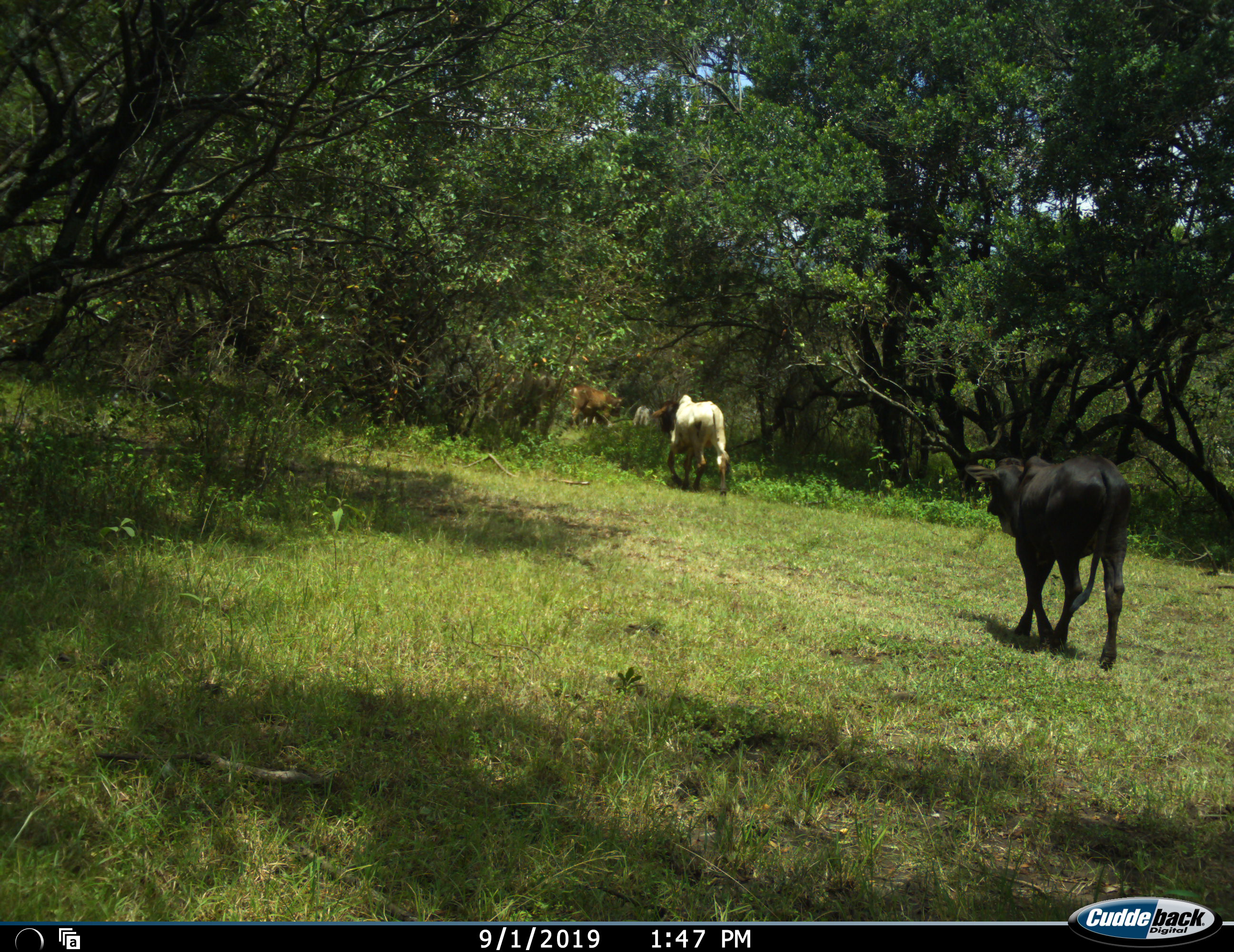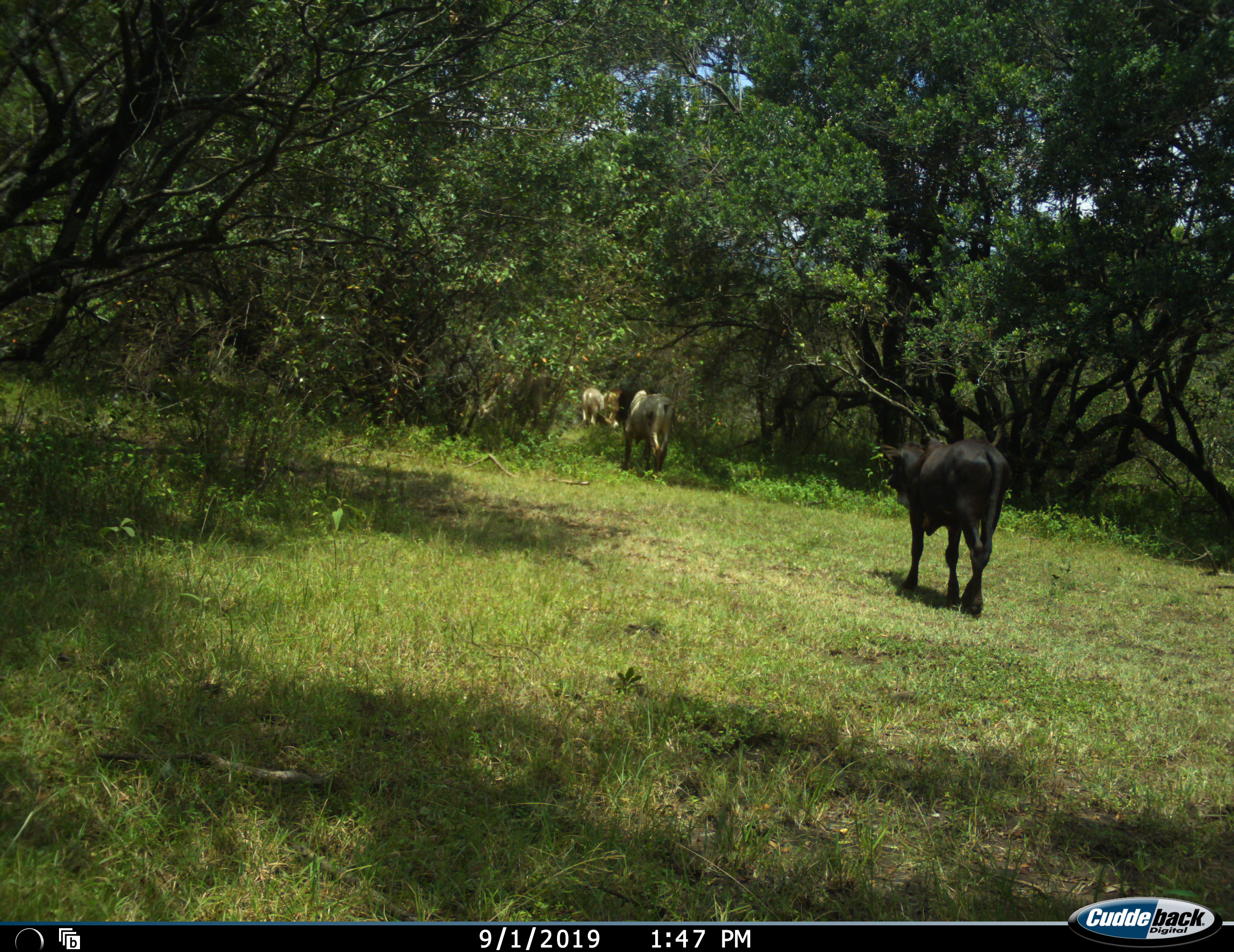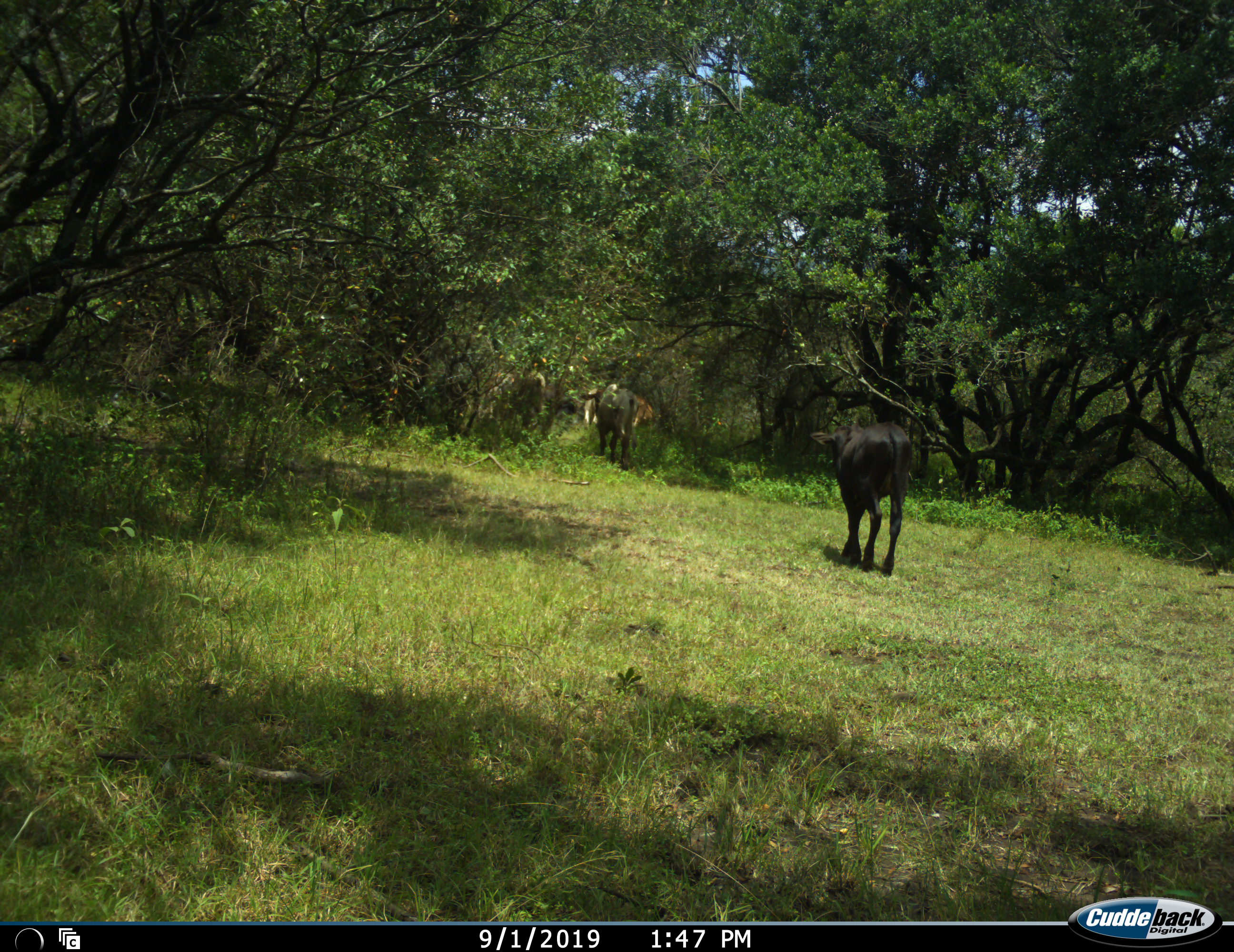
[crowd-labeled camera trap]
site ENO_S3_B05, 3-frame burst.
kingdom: Animalia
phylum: Chordata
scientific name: Vertebrata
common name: domestic animal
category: domesticanimal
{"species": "domesticanimal (domestic animal) (Vertebrata)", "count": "5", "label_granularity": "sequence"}